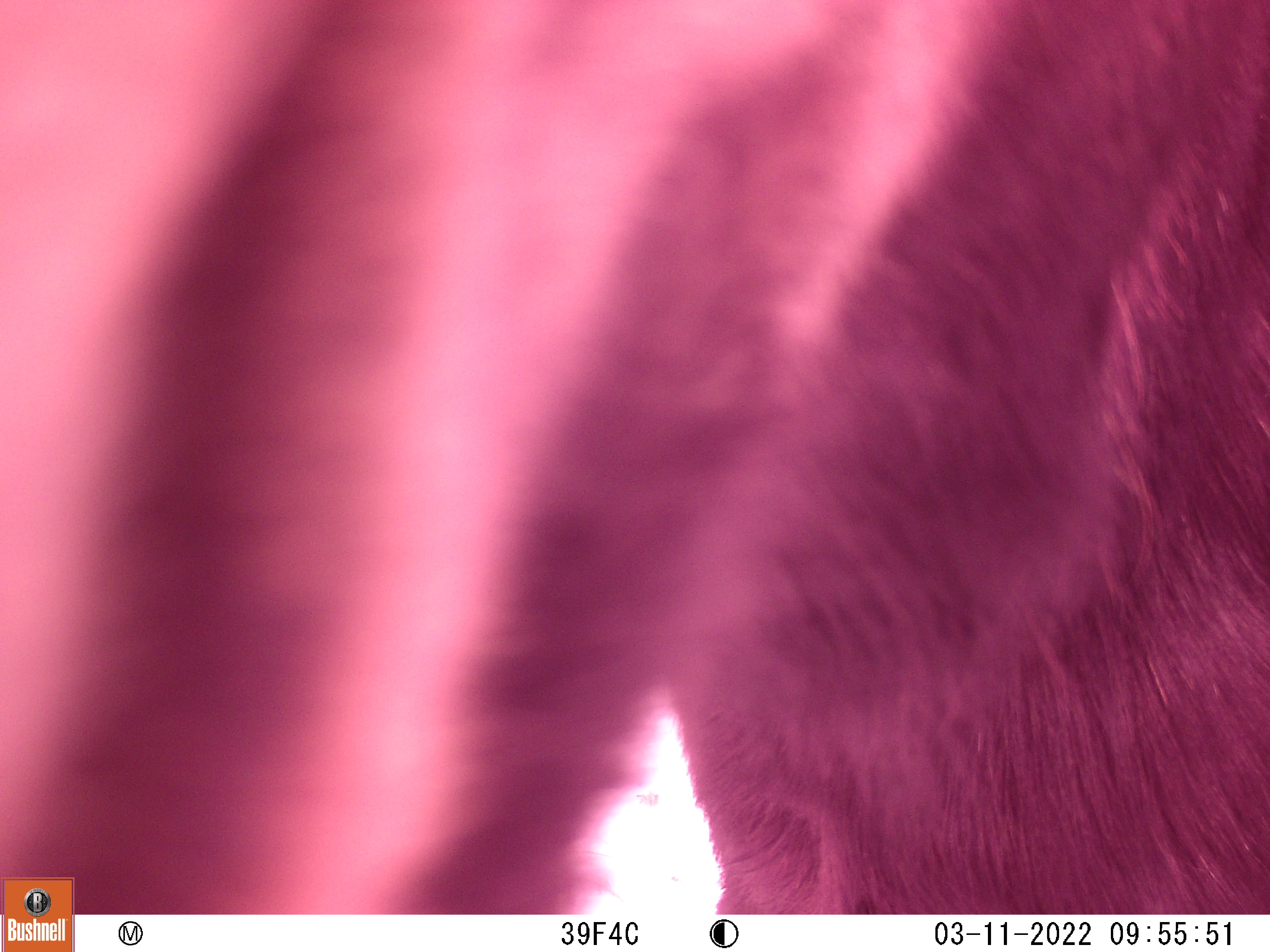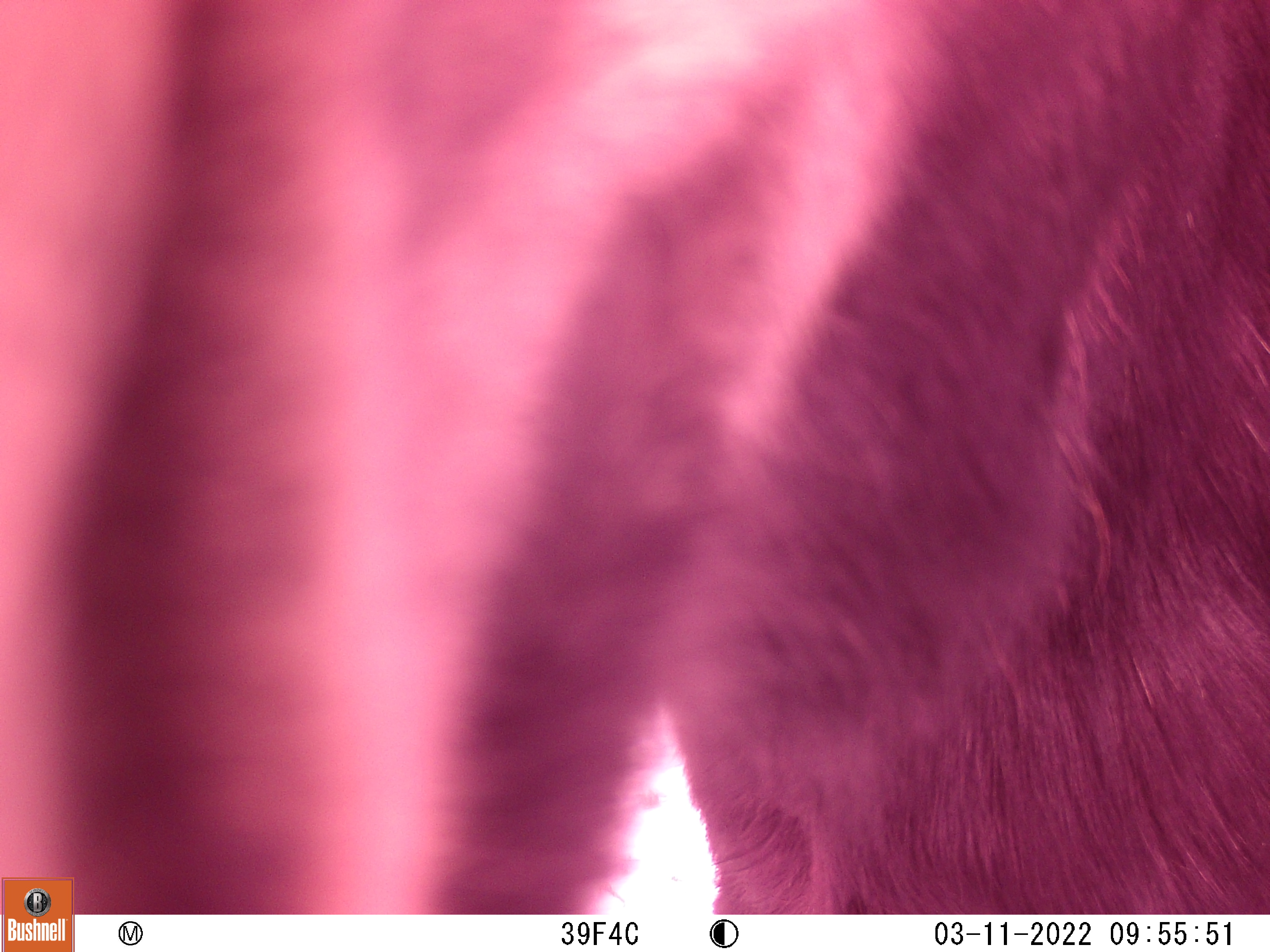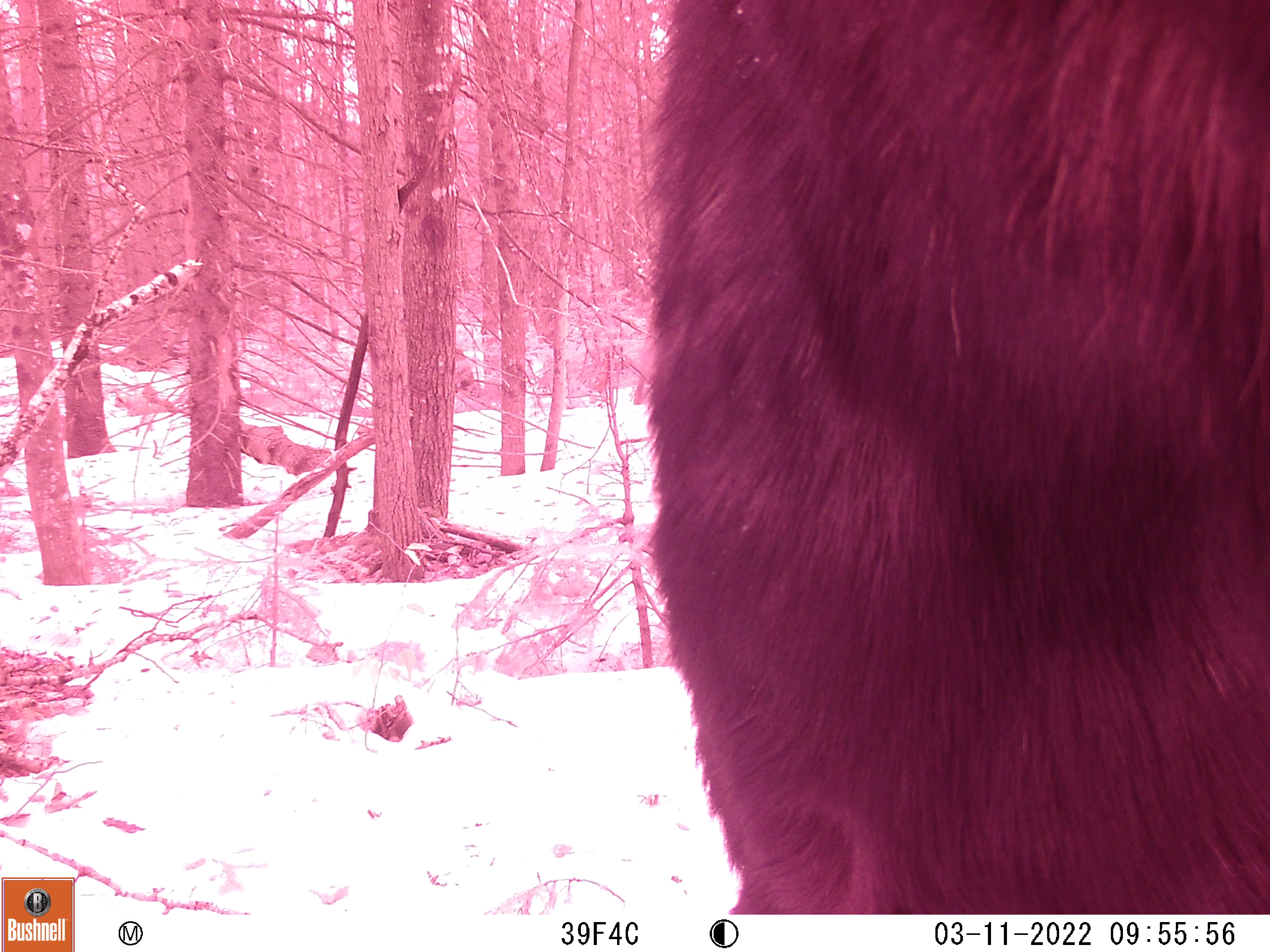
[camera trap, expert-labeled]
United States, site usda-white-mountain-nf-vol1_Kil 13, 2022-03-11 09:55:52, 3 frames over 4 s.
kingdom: Animalia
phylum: Chordata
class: Mammalia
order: Artiodactyla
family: Cervidae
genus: Alces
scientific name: Alces alces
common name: moose